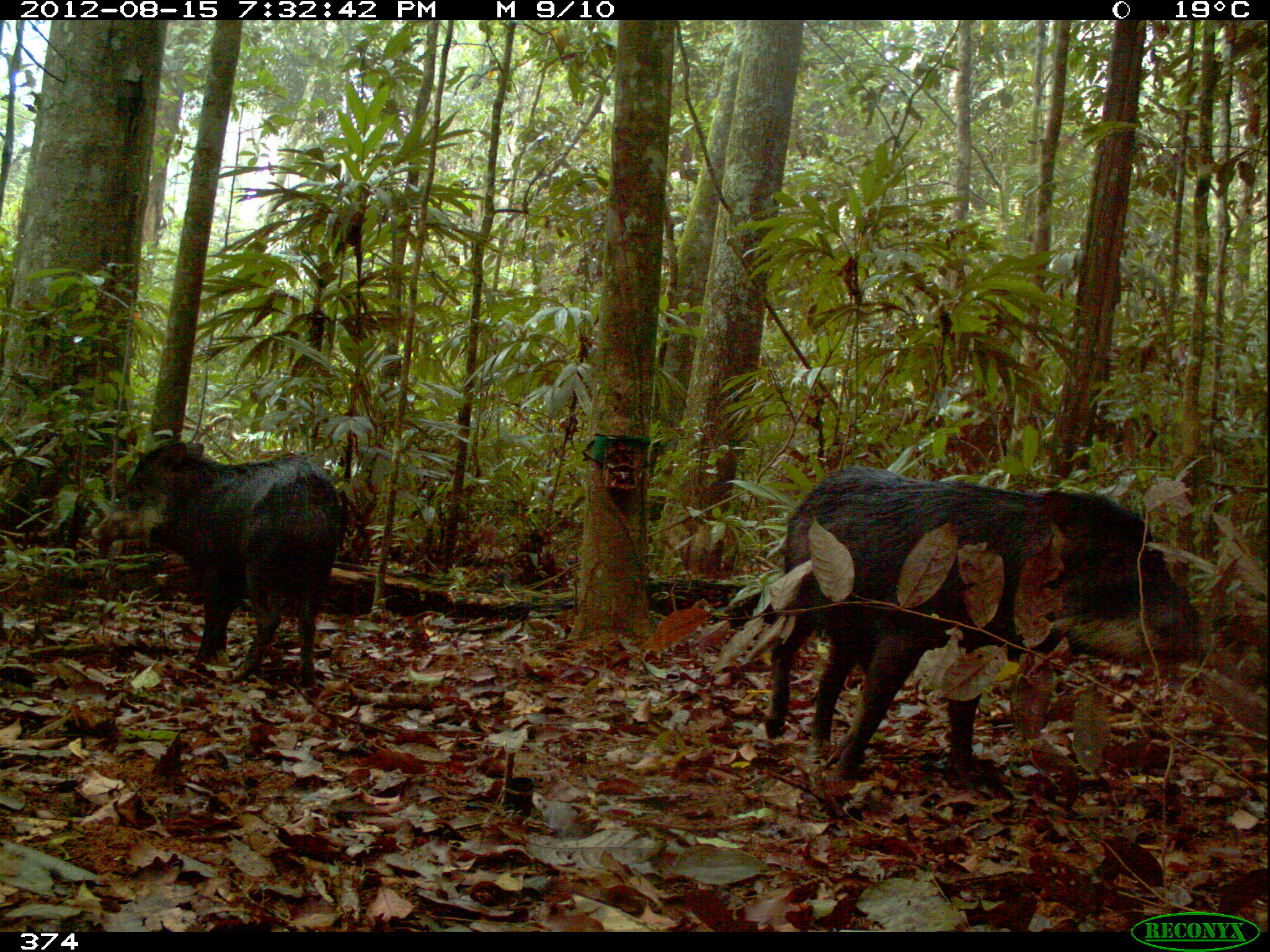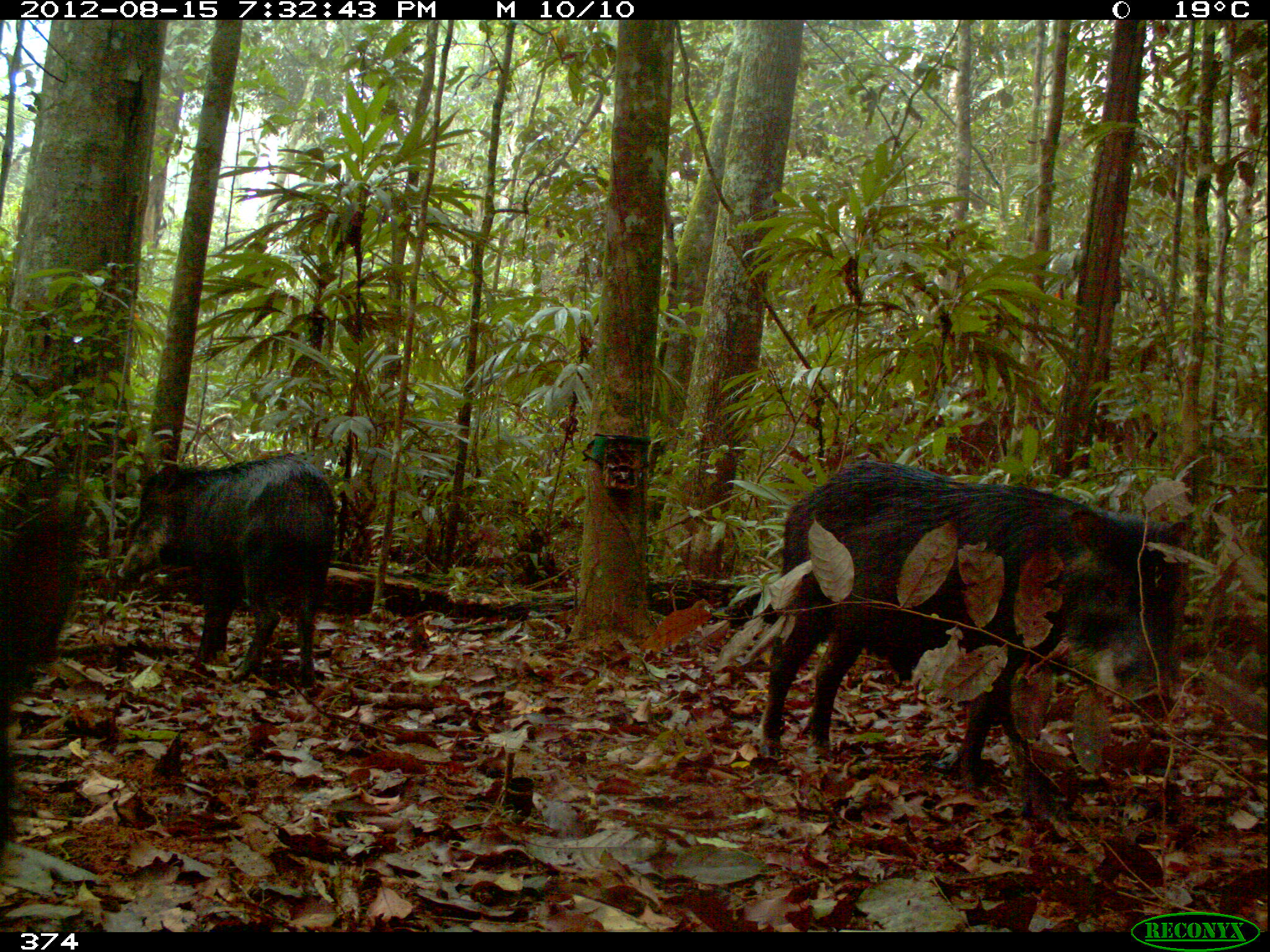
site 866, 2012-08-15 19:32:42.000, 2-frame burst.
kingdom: Animalia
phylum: Chordata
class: Mammalia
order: Artiodactyla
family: Tayassuidae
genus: Tayassu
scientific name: Tayassu pecari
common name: white-lipped peccary